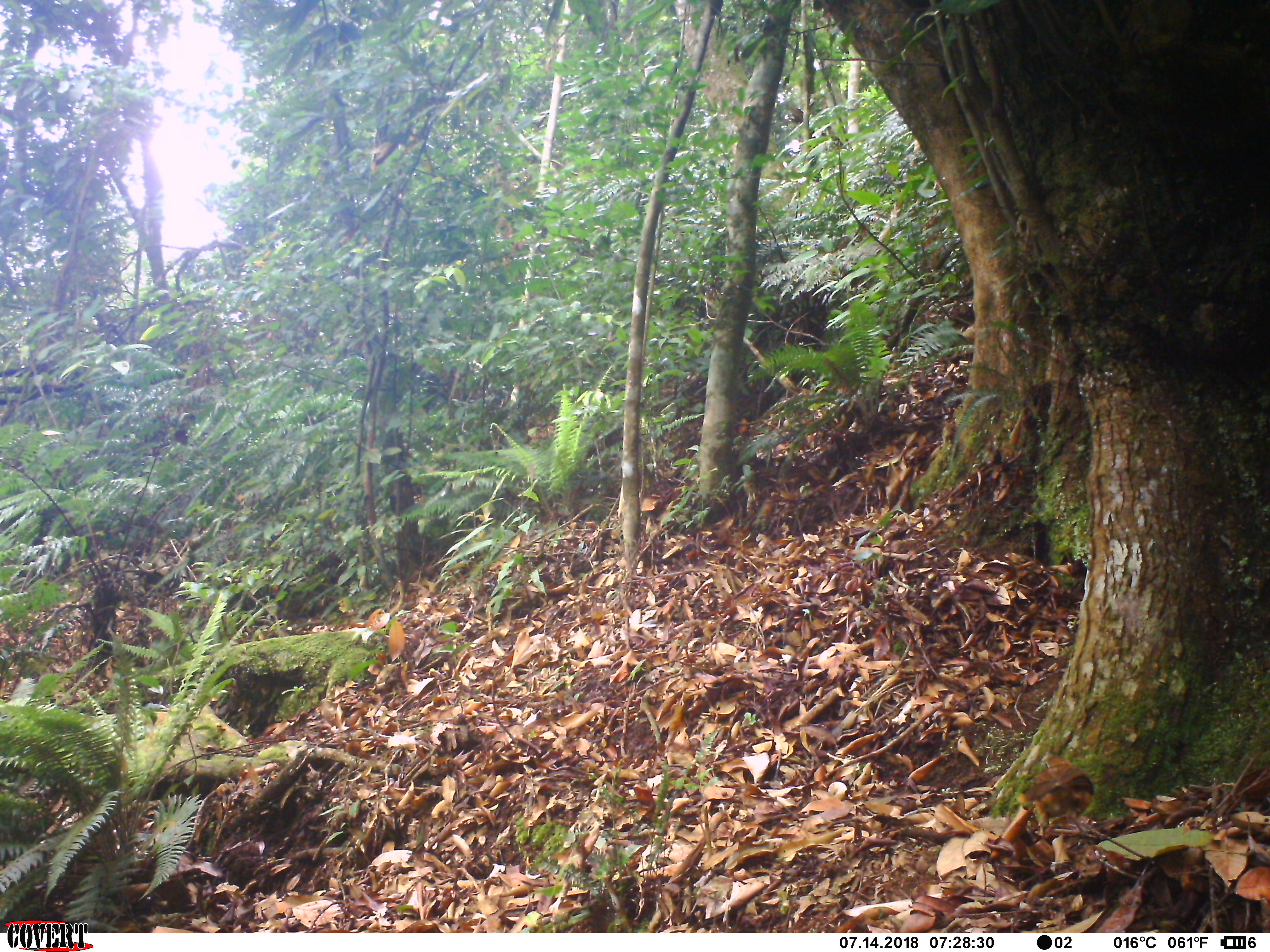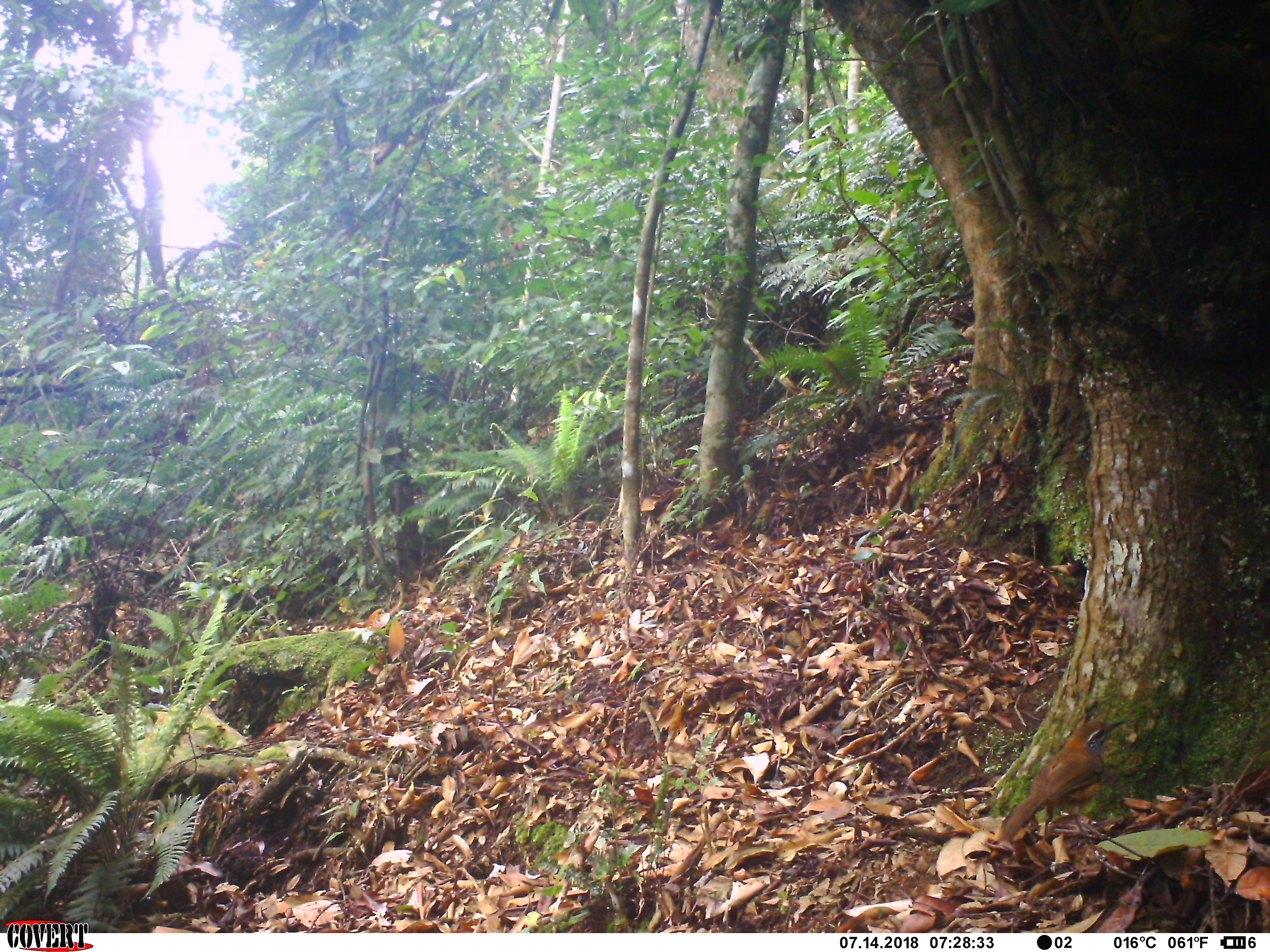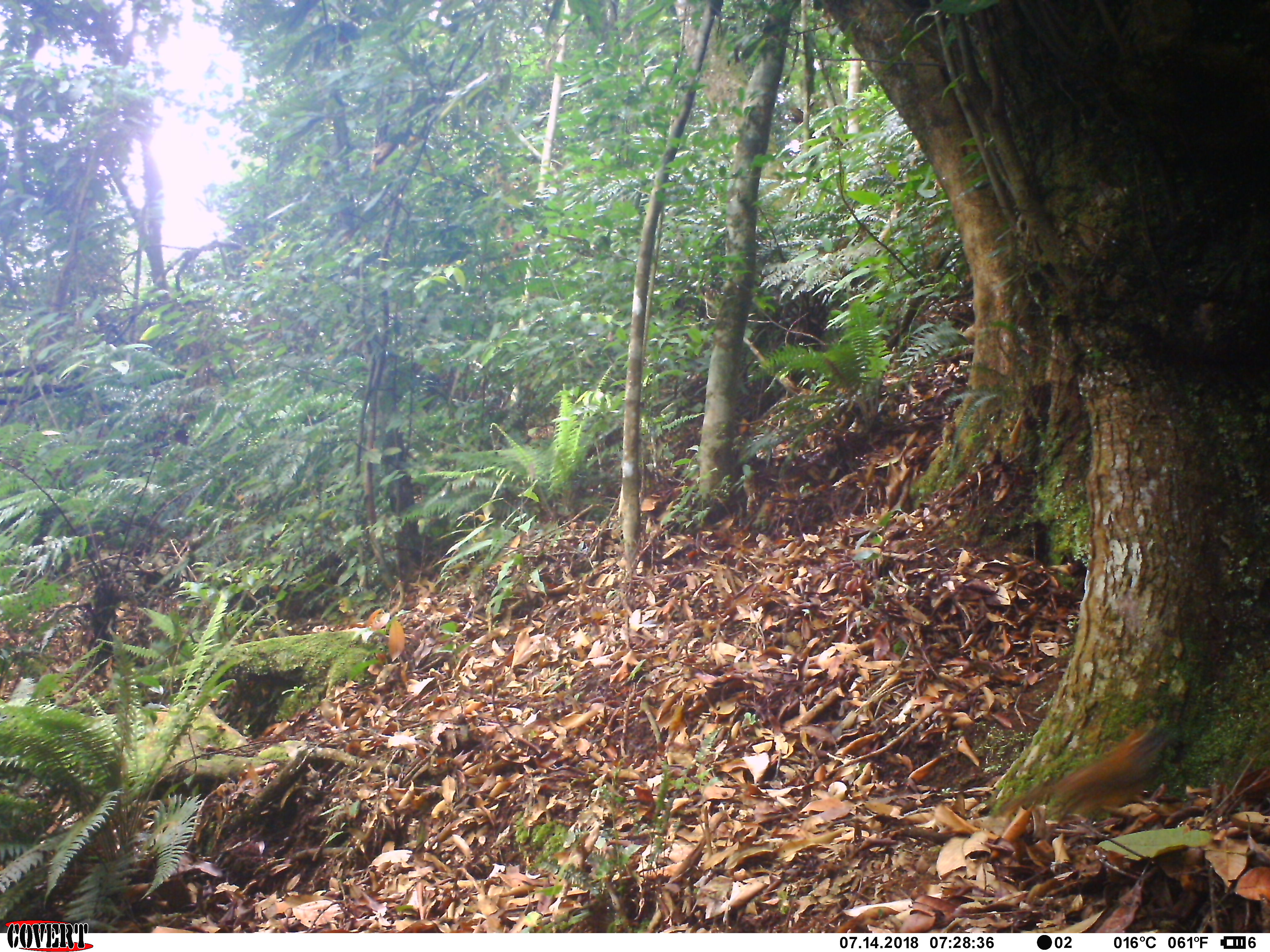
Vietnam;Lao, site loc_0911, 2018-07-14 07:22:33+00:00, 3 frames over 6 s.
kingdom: Animalia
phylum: Chordata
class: Aves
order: Passeriformes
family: Leiothrichidae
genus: Pterorhinus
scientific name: Pterorhinus pectoralis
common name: necklaced laughingthrush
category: necklaced laughingthrush sp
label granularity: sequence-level